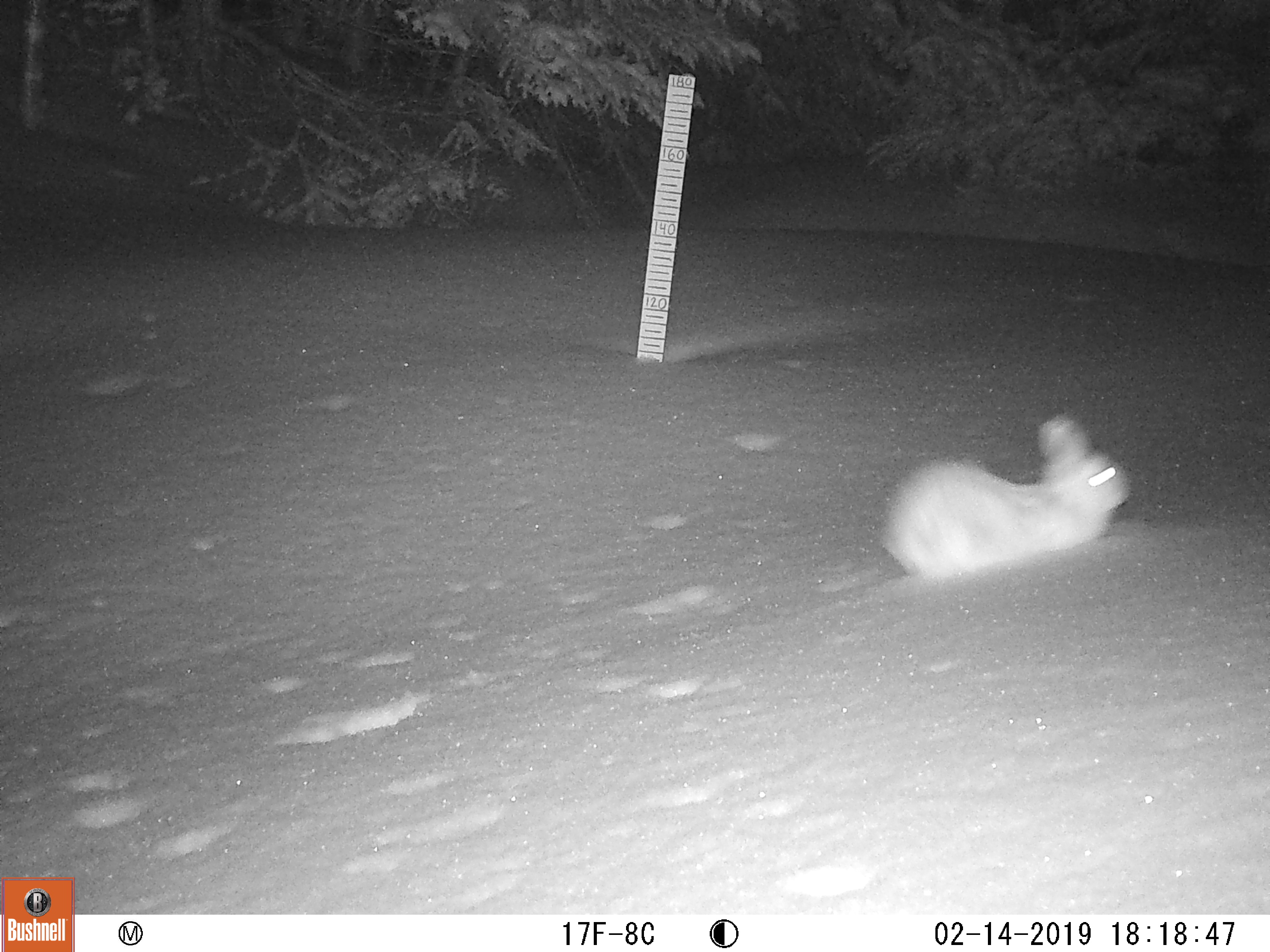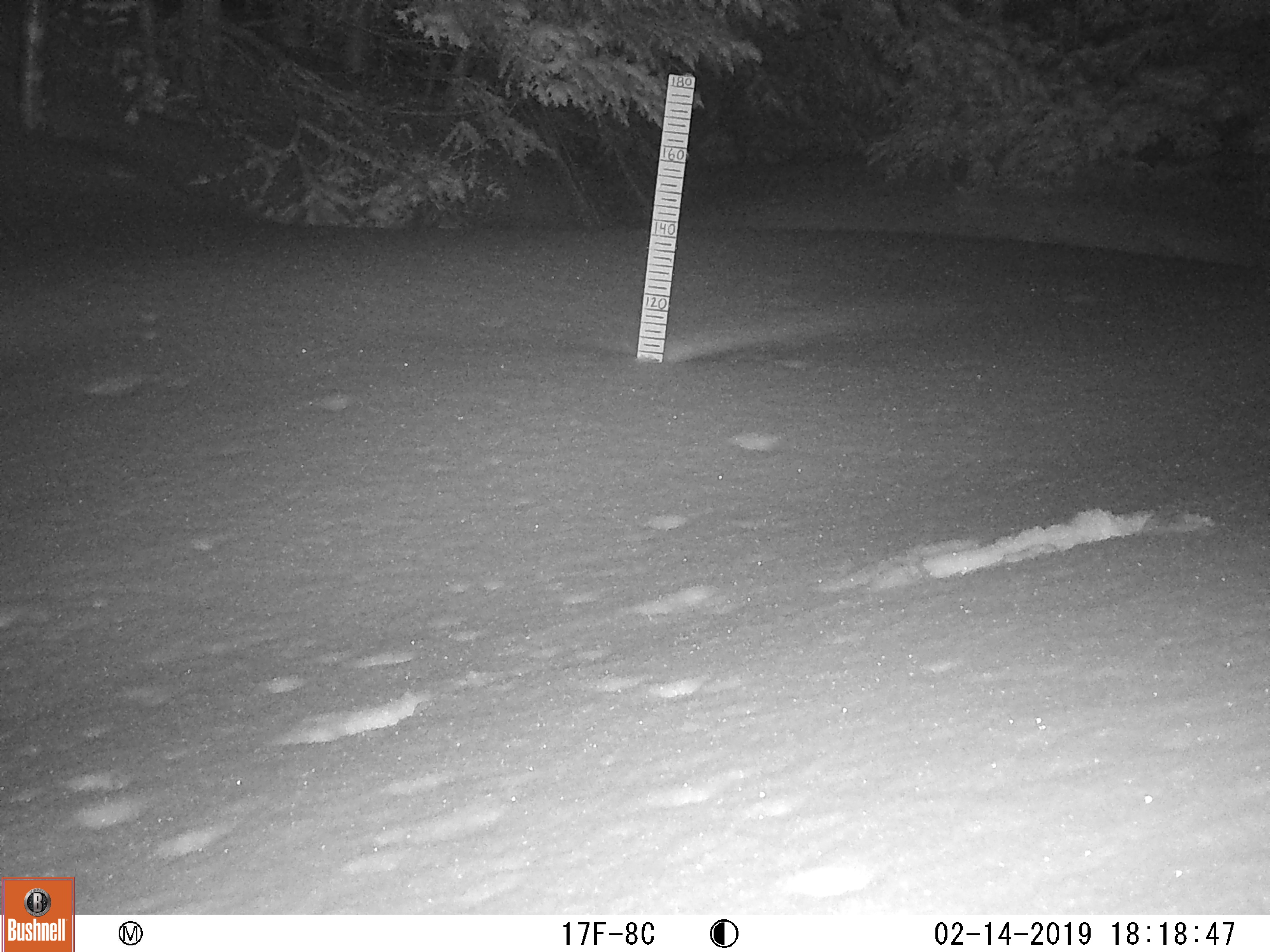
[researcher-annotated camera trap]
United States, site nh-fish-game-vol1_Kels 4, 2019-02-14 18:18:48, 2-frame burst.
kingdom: Animalia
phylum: Chordata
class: Mammalia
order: Lagomorpha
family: Leporidae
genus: Lepus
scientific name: Lepus americanus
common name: snowshoe hare